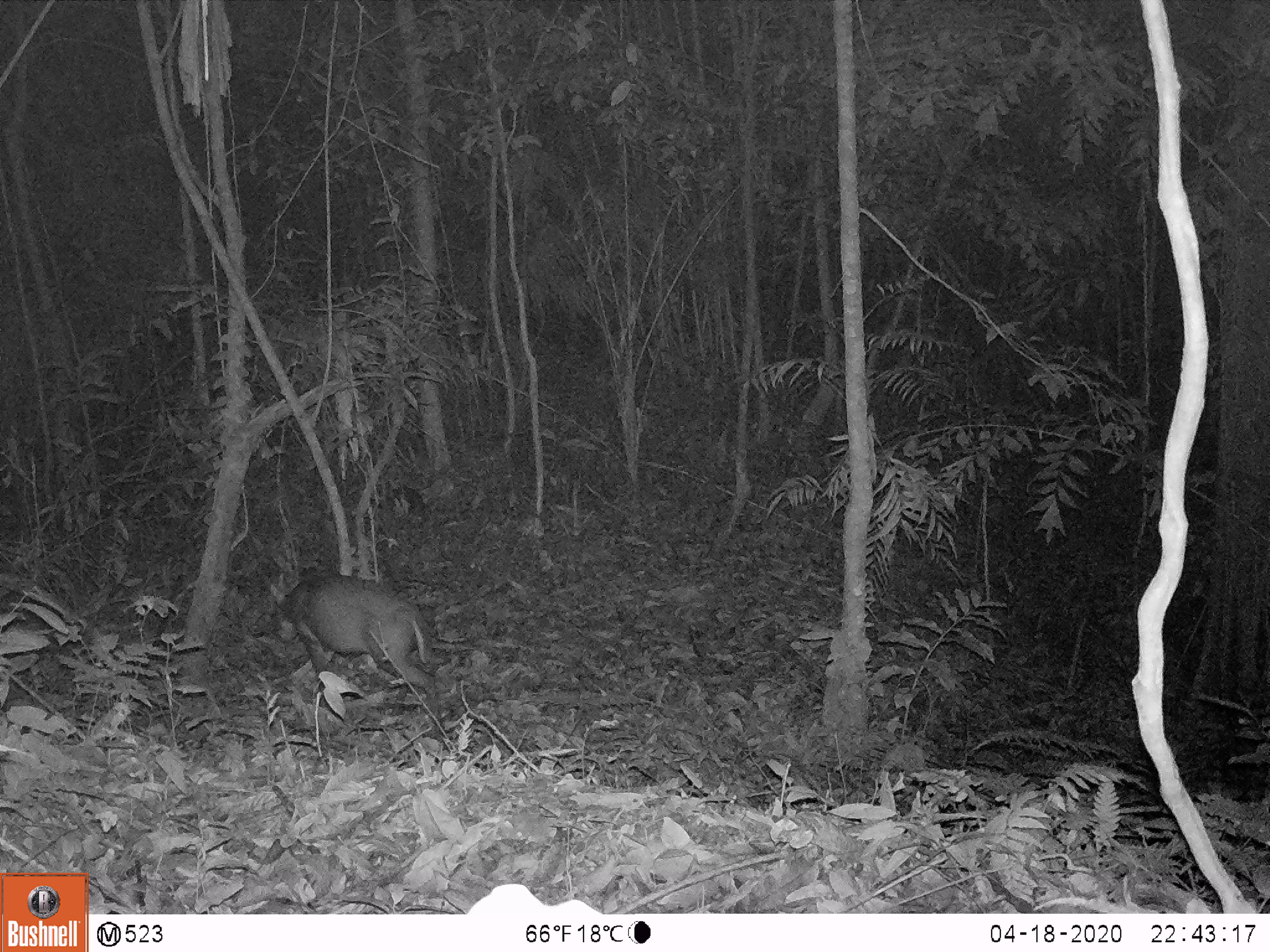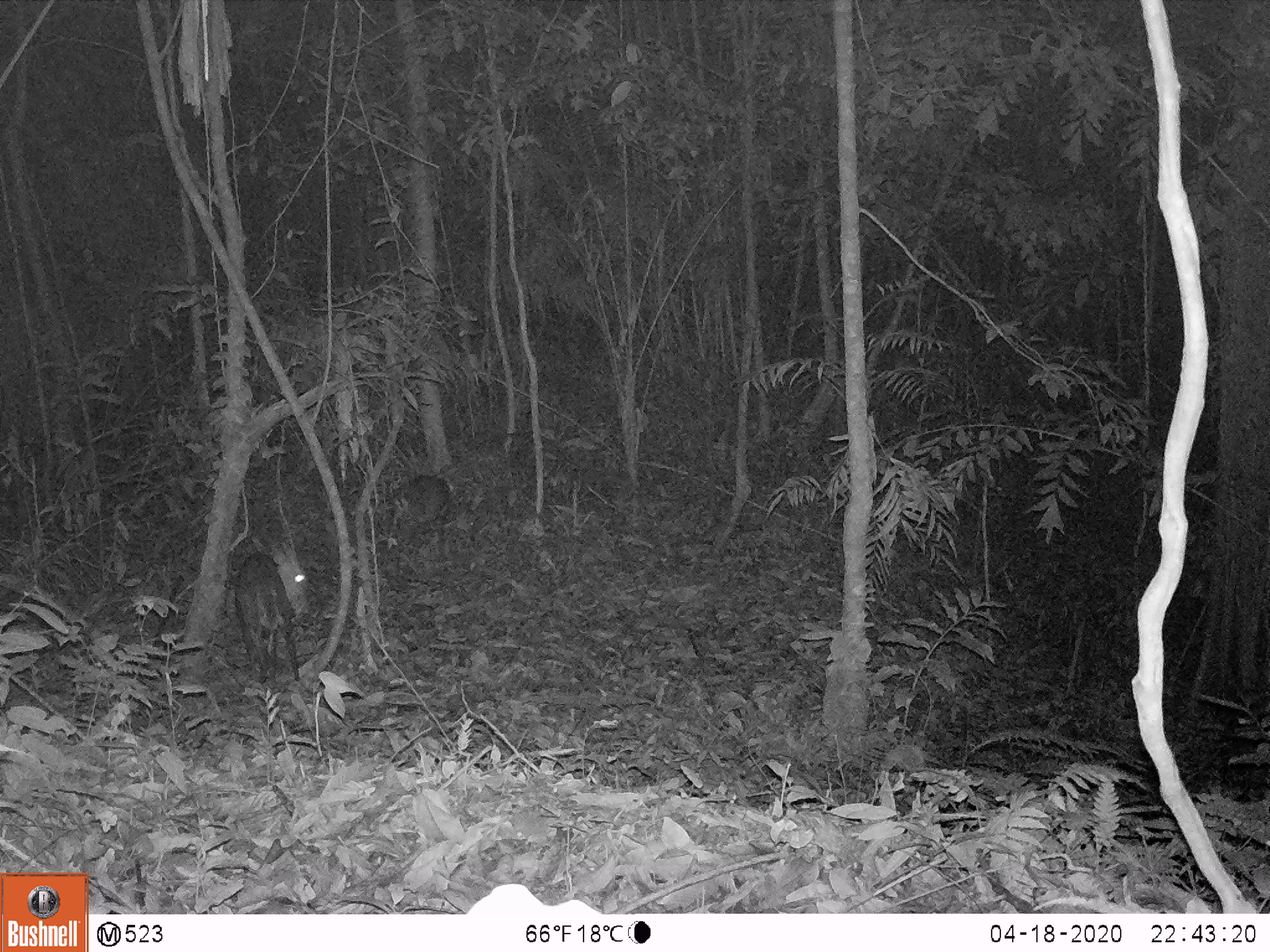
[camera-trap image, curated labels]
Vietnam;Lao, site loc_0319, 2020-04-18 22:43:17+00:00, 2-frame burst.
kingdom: Animalia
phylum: Chordata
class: Mammalia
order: Artiodactyla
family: Cervidae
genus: Muntiacus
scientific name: Muntiacus rooseveltorum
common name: roosevelt's muntjac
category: roosevelts muntjac group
Roosevelts muntjac group (roosevelt's muntjac) (Muntiacus rooseveltorum). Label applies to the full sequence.